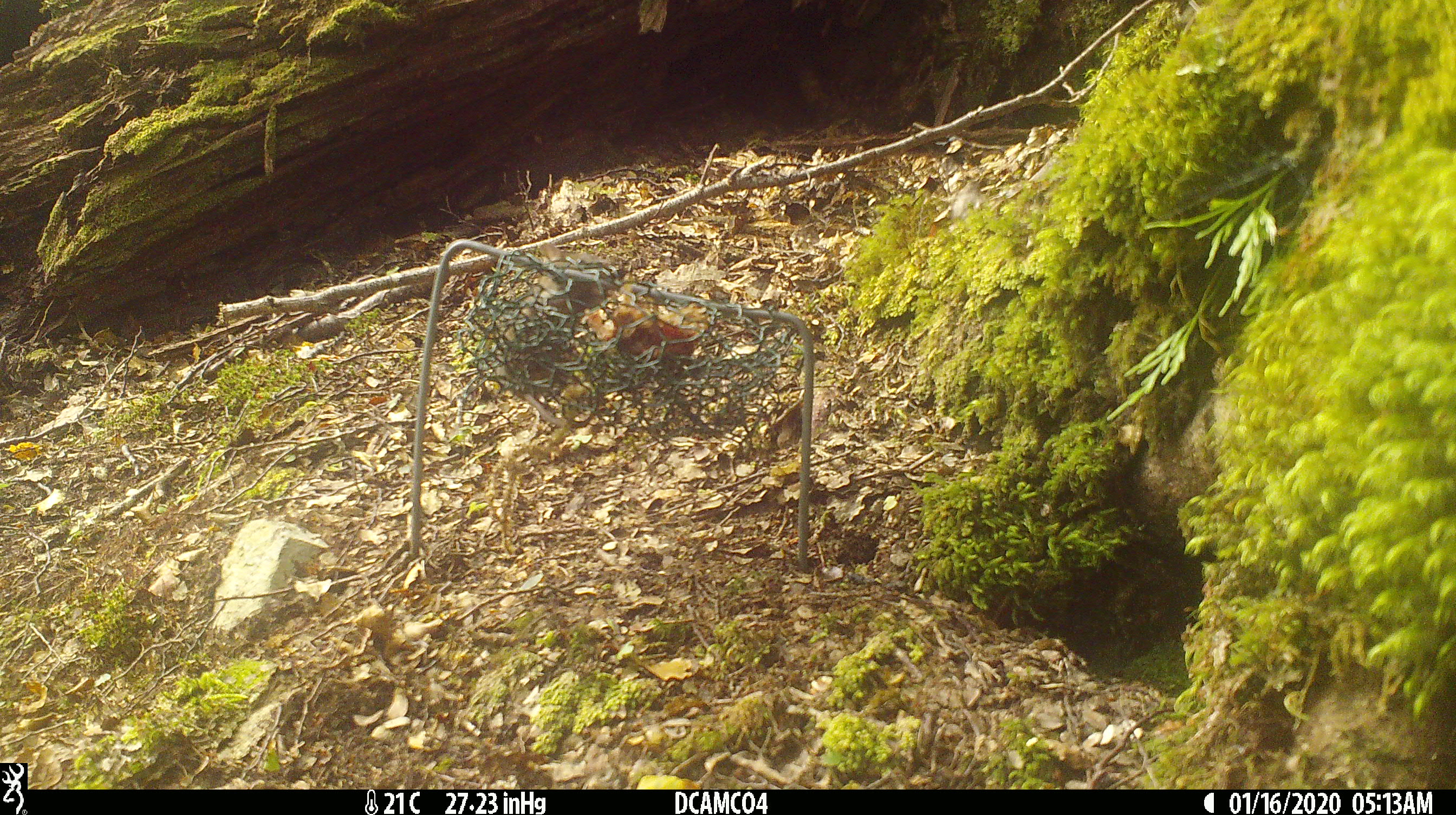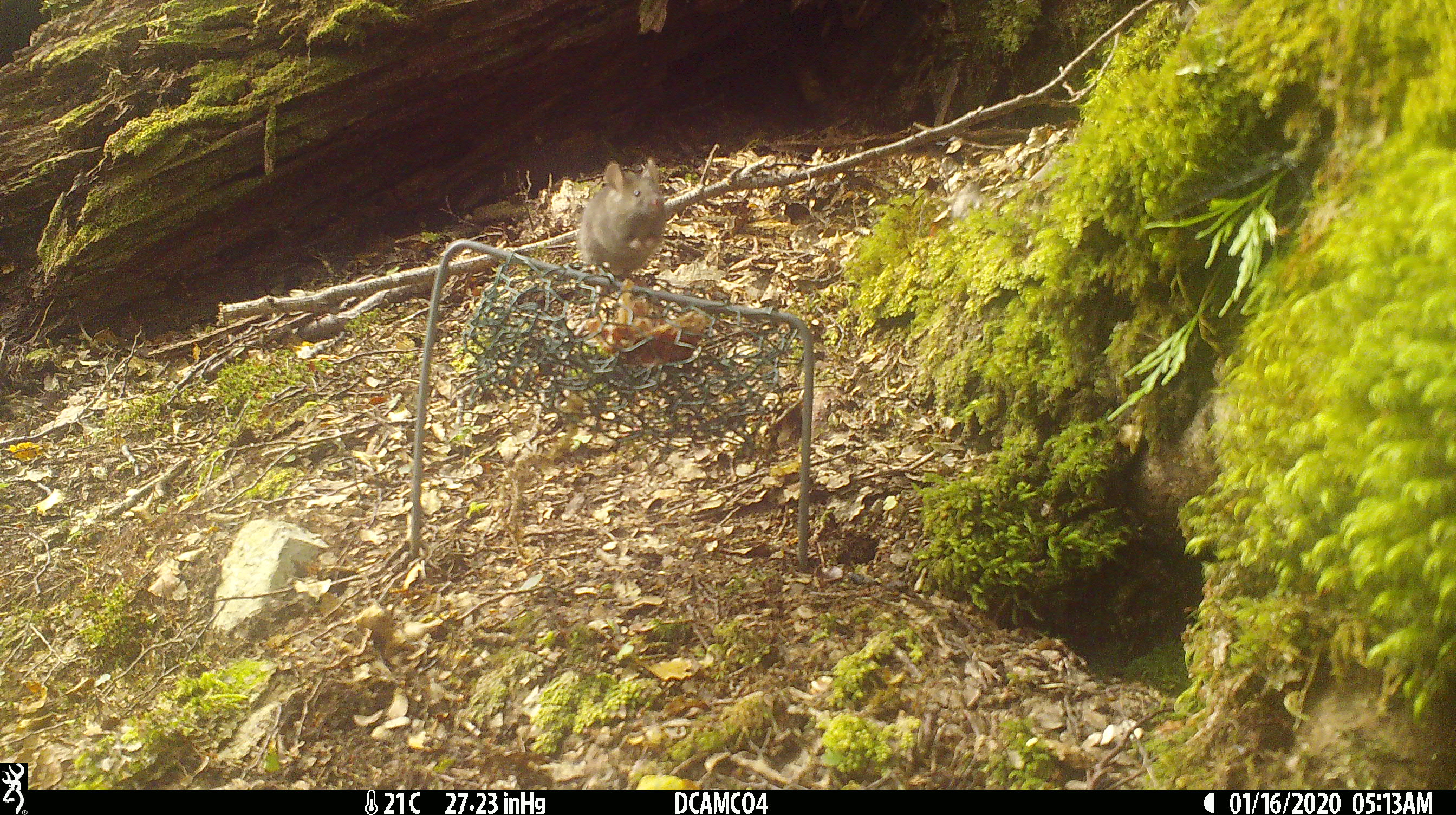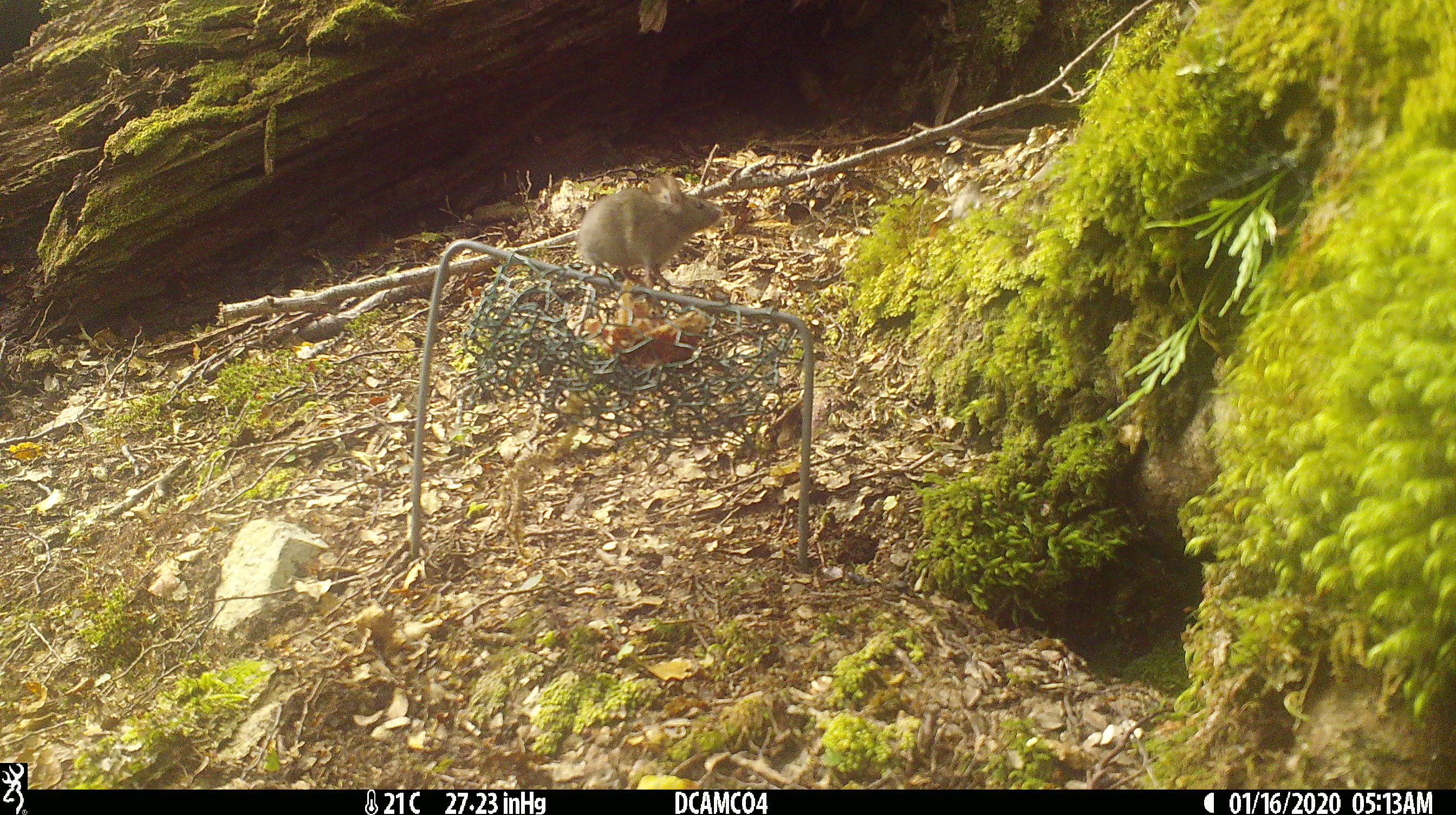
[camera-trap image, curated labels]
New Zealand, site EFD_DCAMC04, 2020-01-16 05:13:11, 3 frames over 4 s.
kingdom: Animalia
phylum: Chordata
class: Mammalia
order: Rodentia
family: Muridae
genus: Mus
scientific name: Mus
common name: mouse